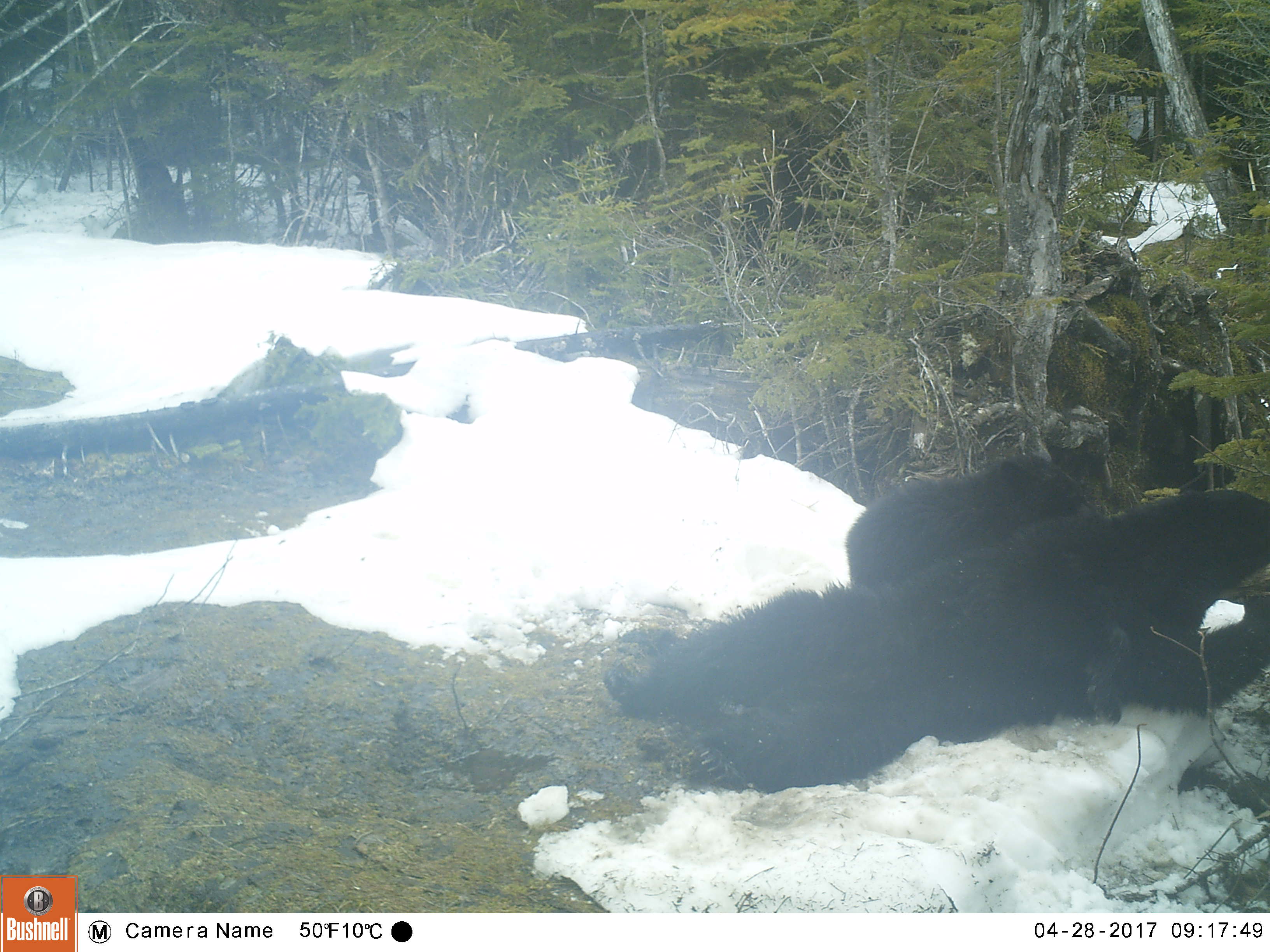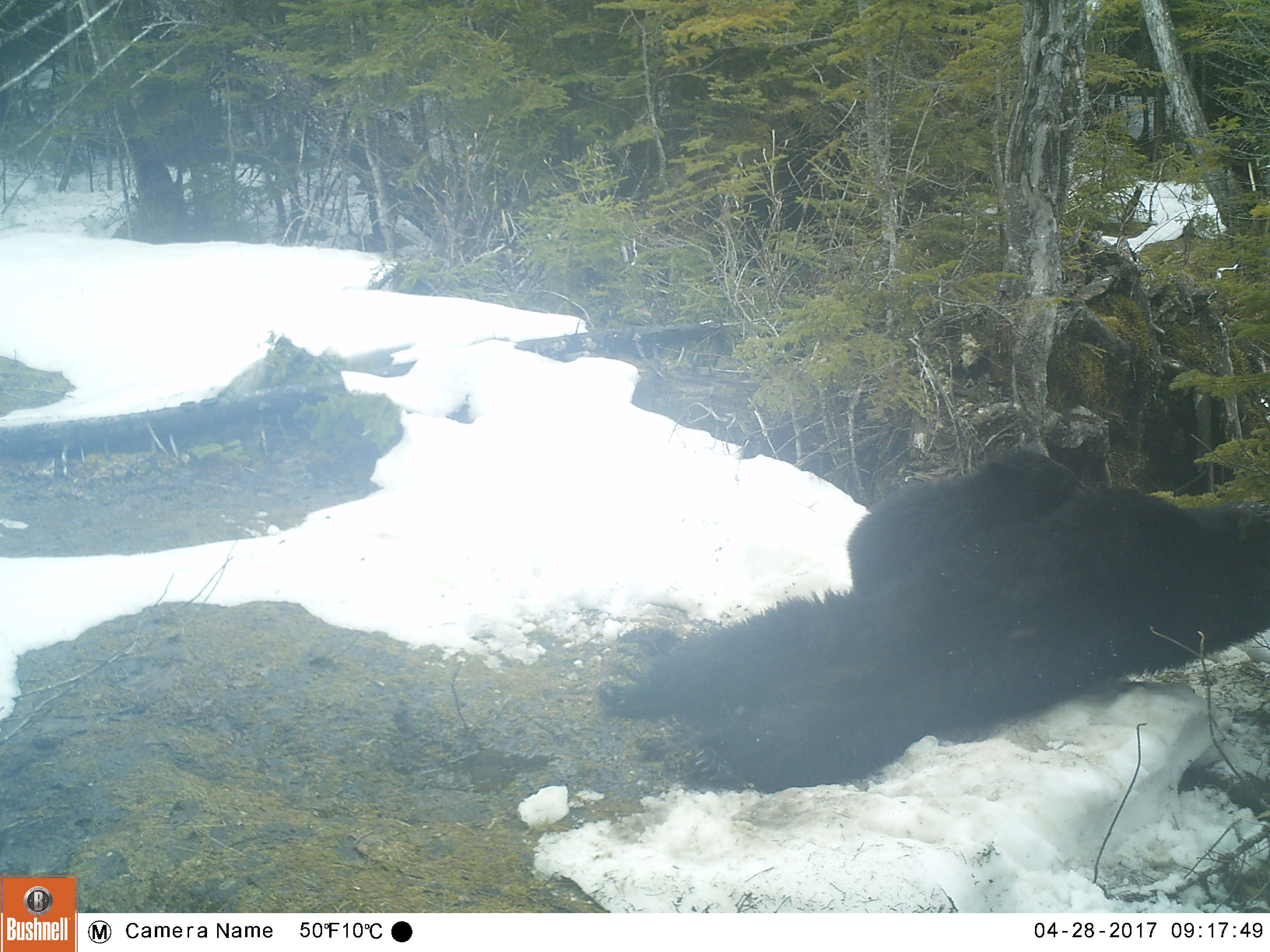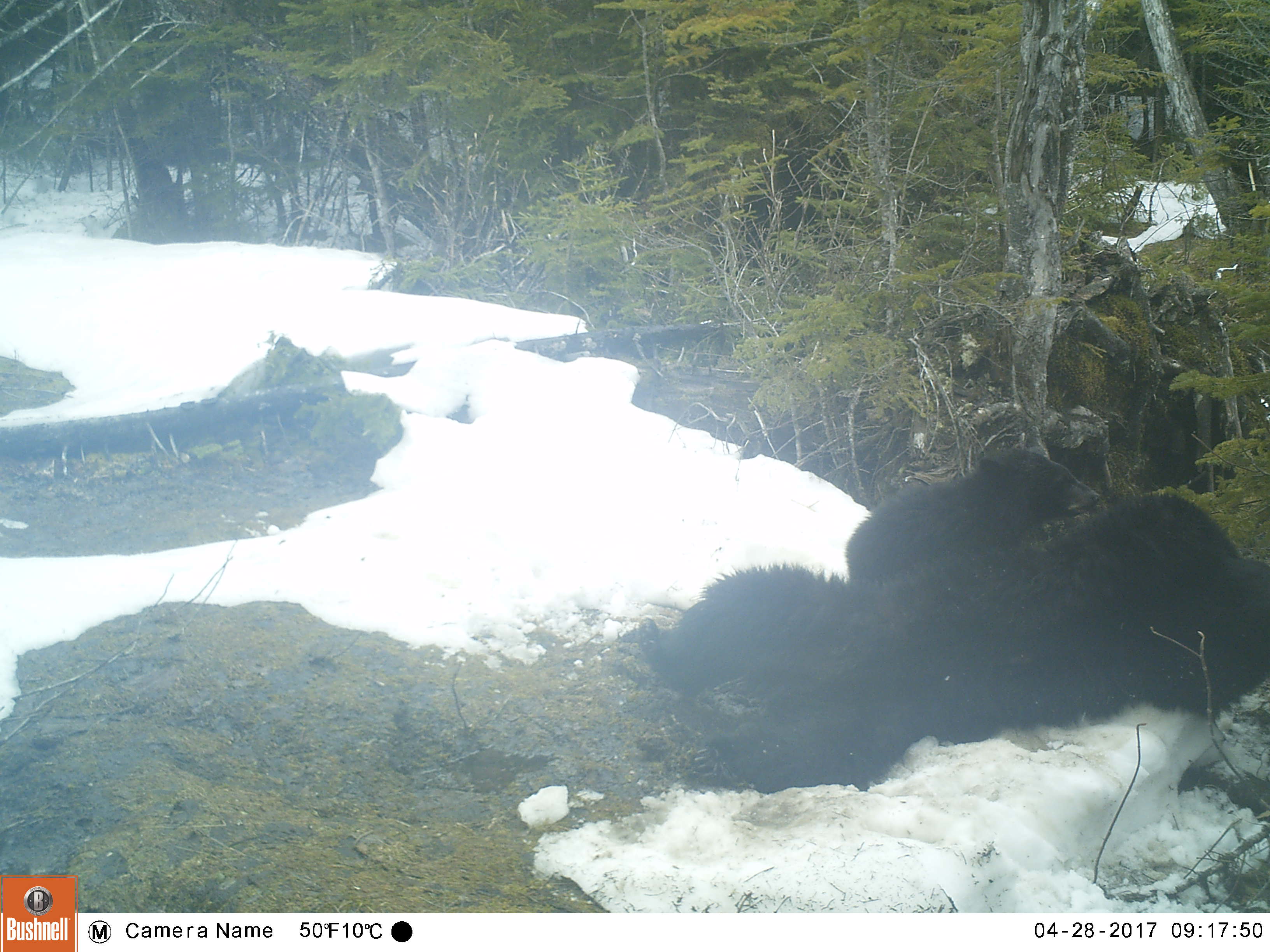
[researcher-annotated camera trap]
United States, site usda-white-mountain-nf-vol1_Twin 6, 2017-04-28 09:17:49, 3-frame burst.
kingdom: Animalia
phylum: Chordata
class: Mammalia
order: Carnivora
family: Ursidae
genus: Ursus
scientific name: Ursus americanus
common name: black bear